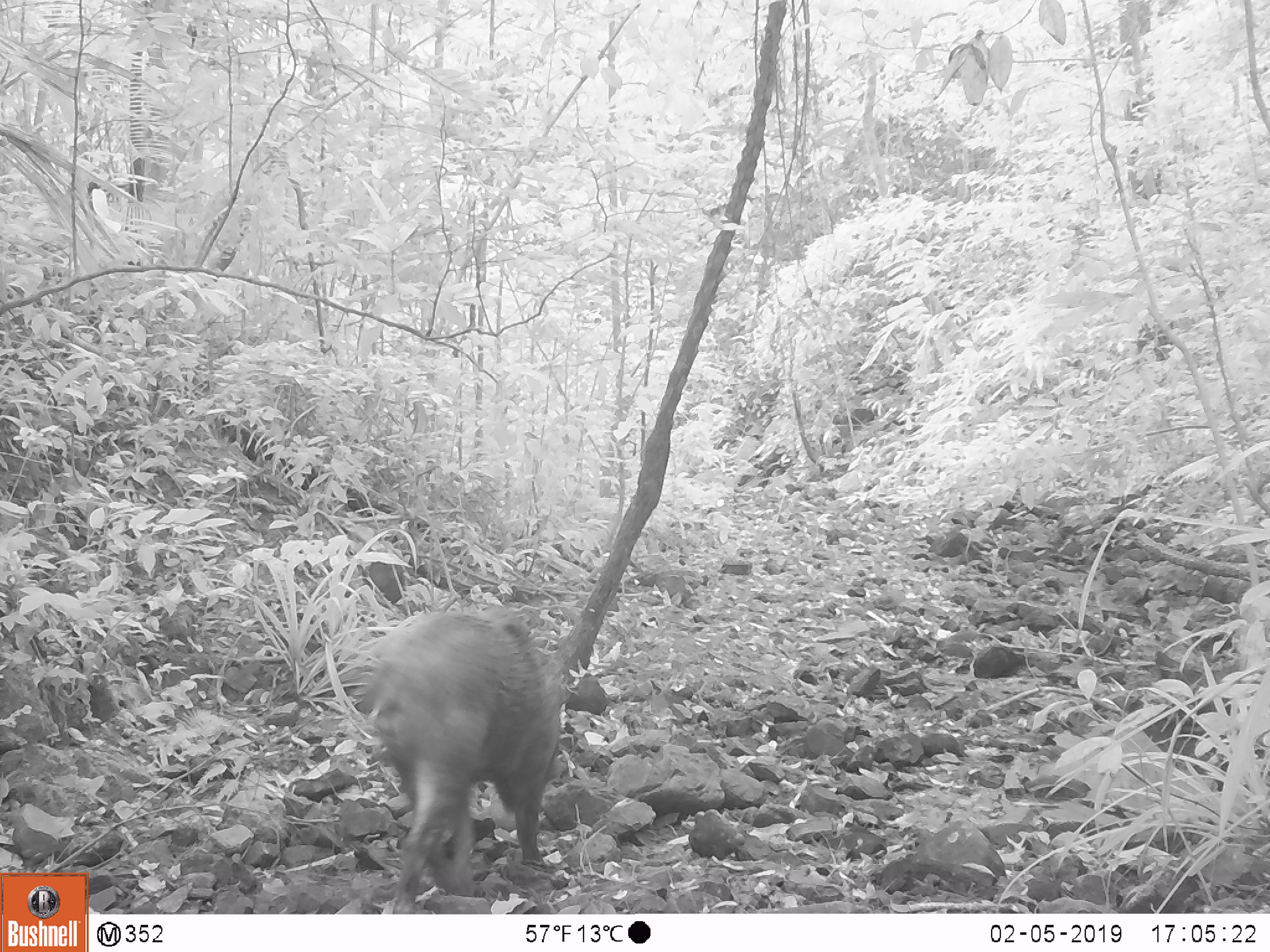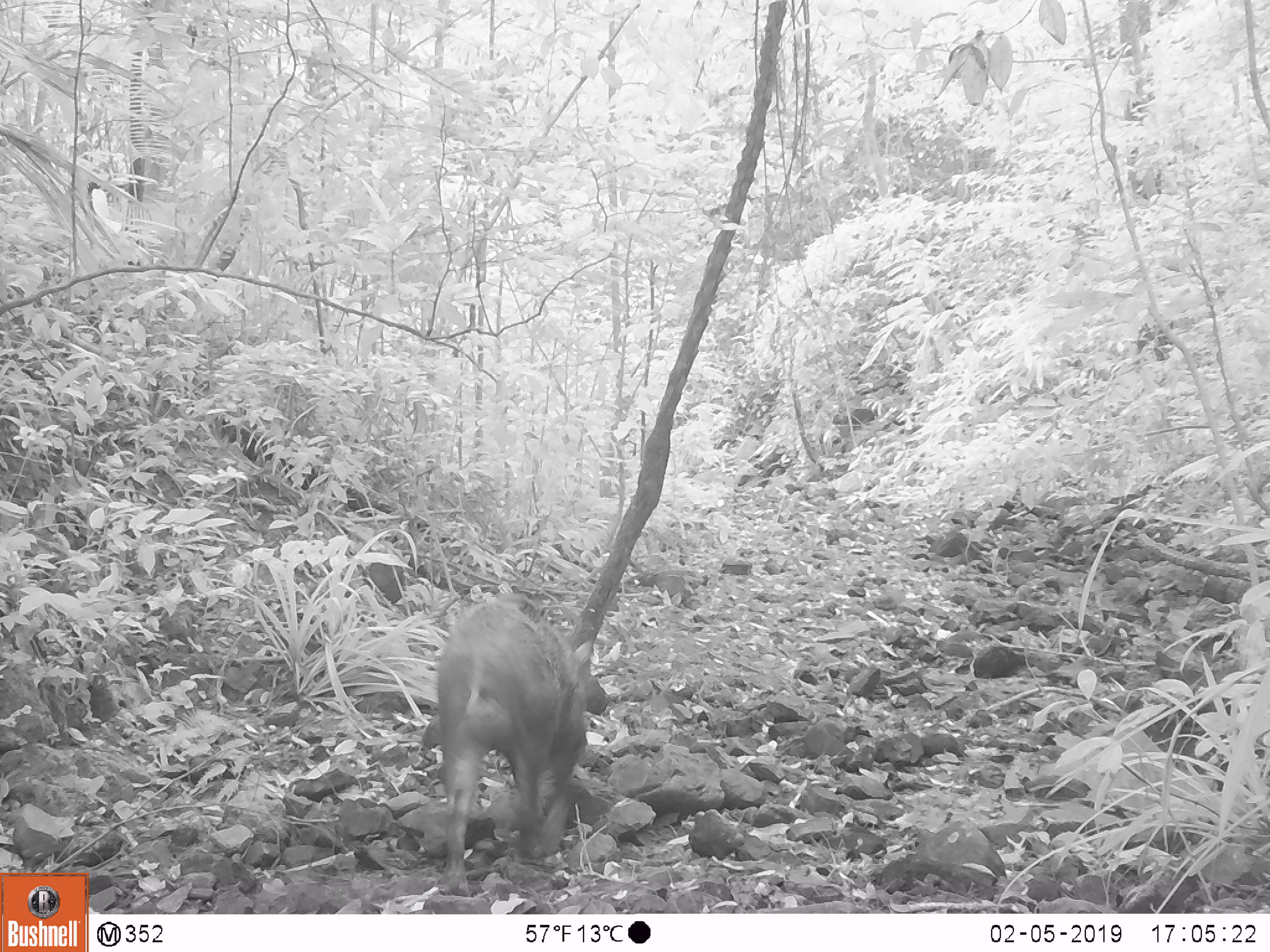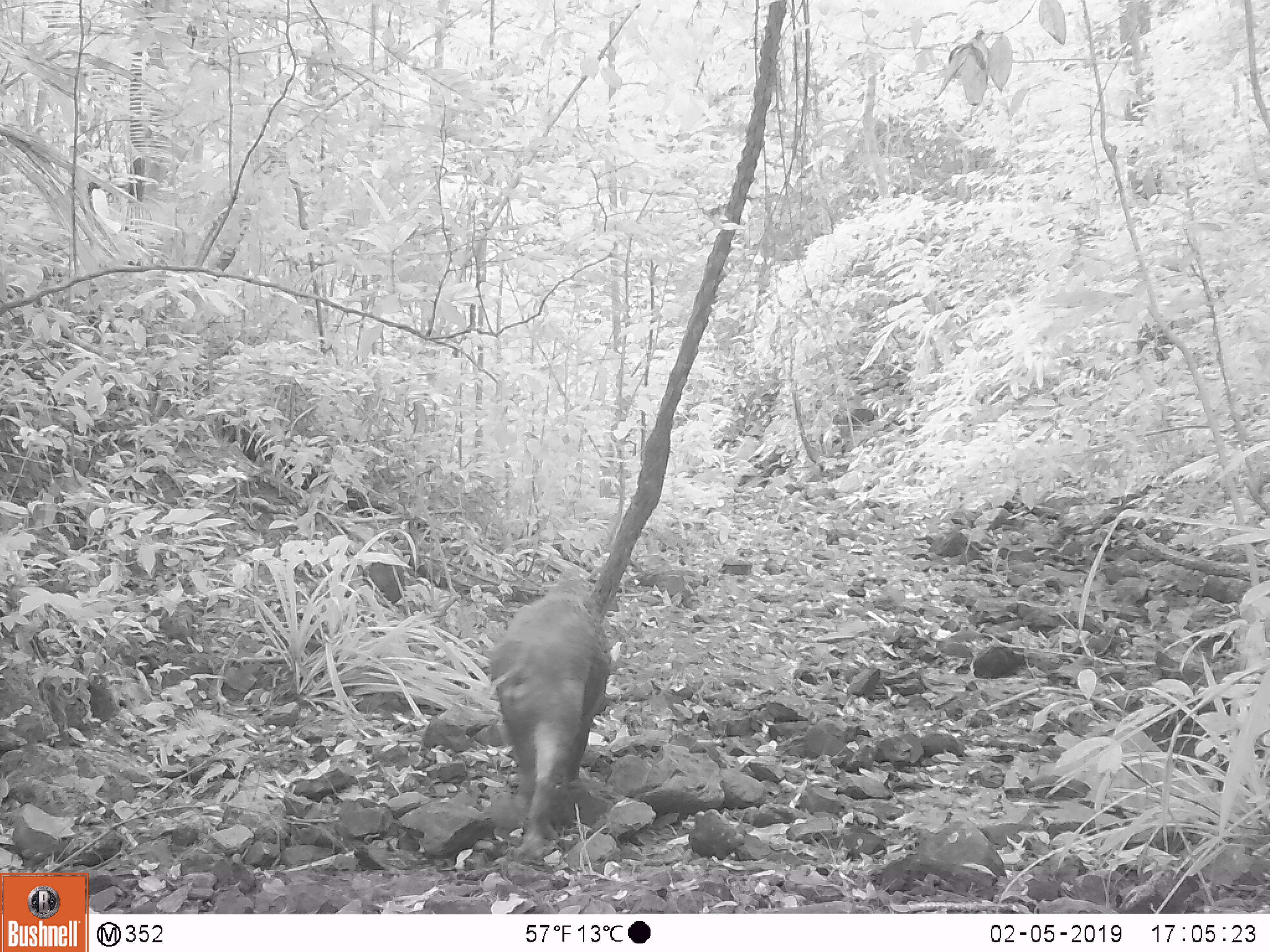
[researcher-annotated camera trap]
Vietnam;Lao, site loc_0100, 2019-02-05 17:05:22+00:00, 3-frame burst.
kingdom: Animalia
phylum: Chordata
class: Mammalia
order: Artiodactyla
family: Suidae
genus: Sus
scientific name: Sus scrofa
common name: eurasian wild pig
Eurasian wild pig (Sus scrofa). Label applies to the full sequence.